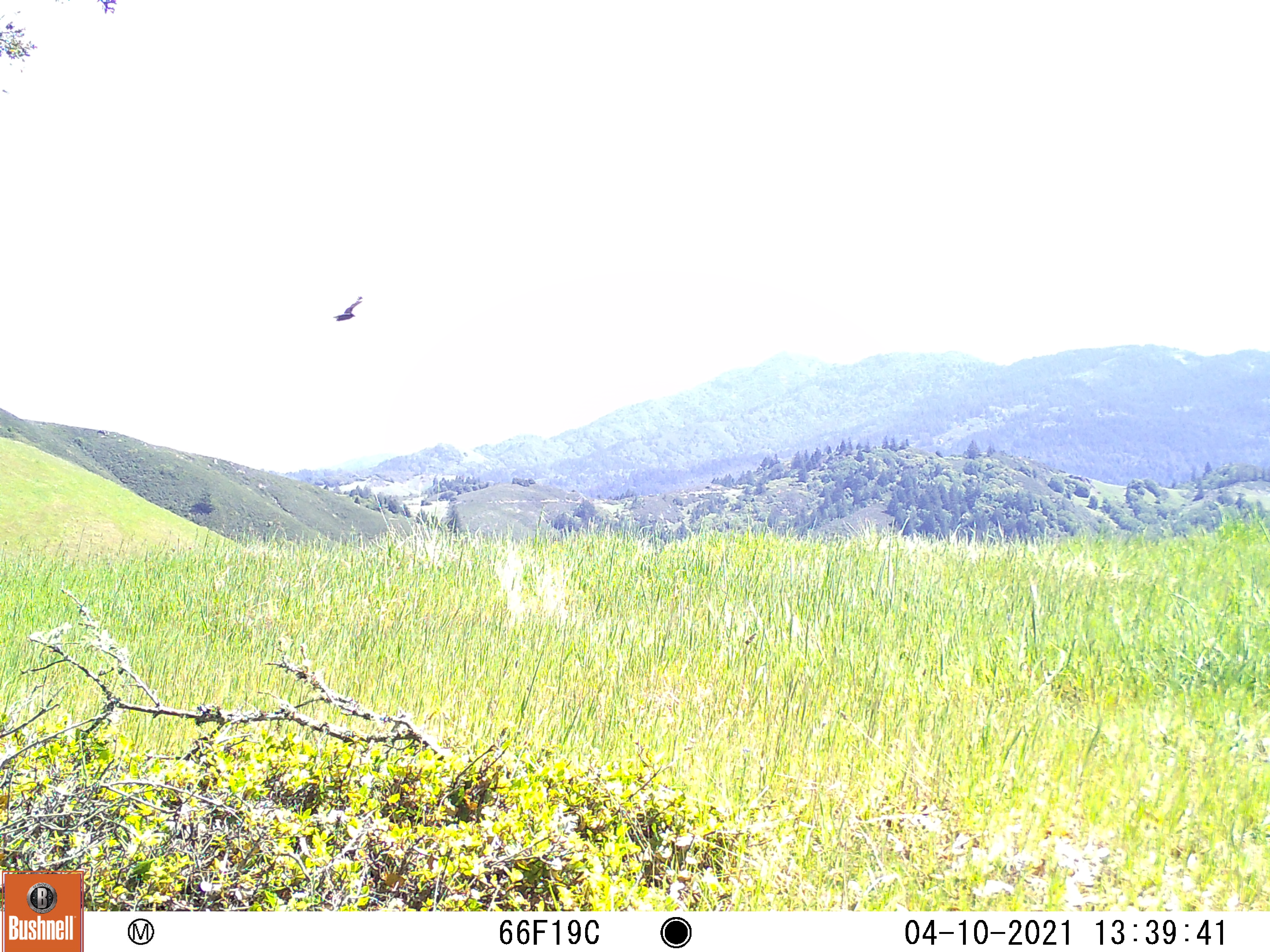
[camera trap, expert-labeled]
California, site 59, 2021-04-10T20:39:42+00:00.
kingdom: Animalia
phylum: Chordata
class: Aves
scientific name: Aves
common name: bird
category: unknown bird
Unknown bird (bird) (Aves).